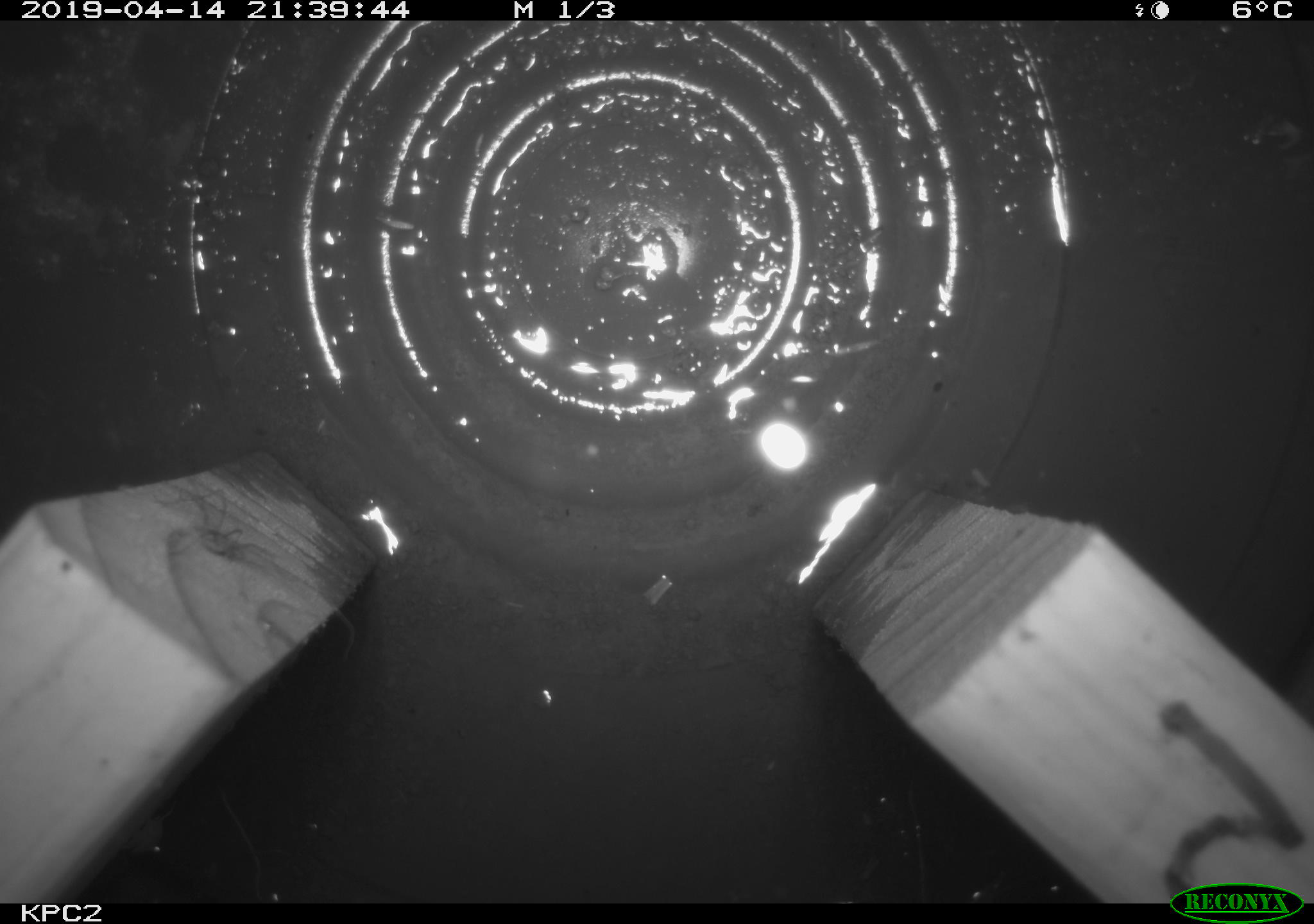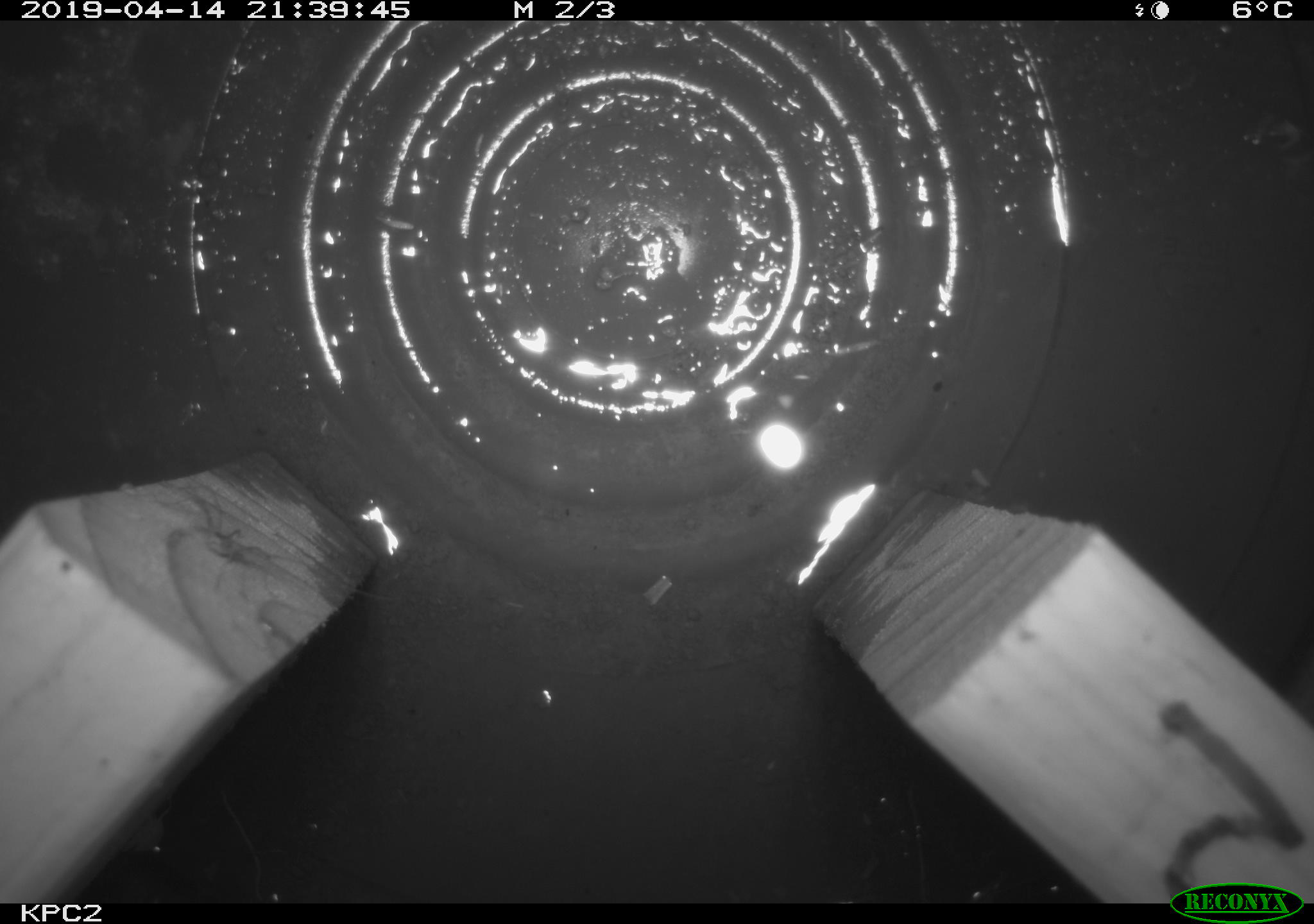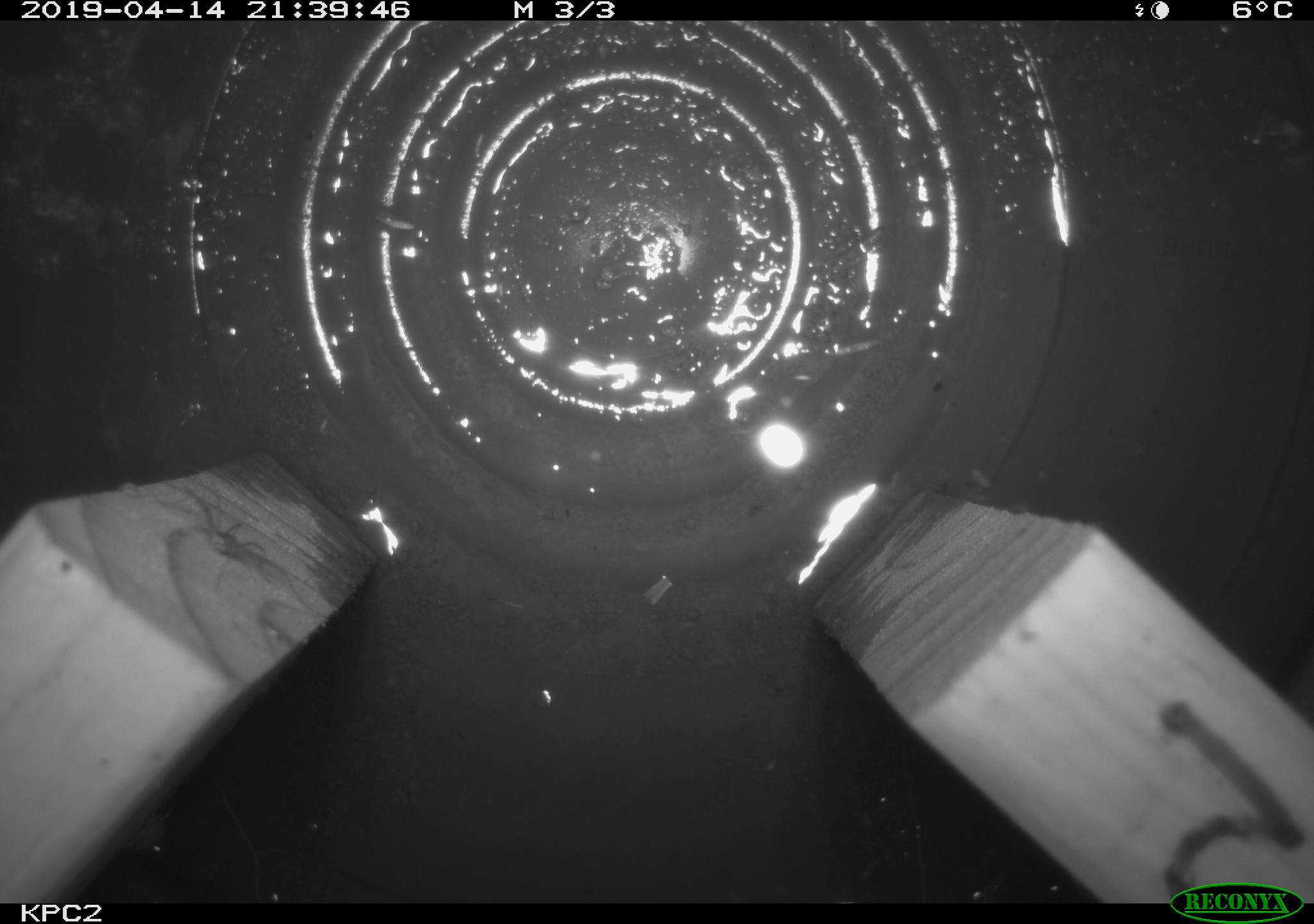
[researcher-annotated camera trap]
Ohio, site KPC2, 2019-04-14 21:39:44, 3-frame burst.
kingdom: Animalia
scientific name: Animalia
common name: animal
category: invertebrate